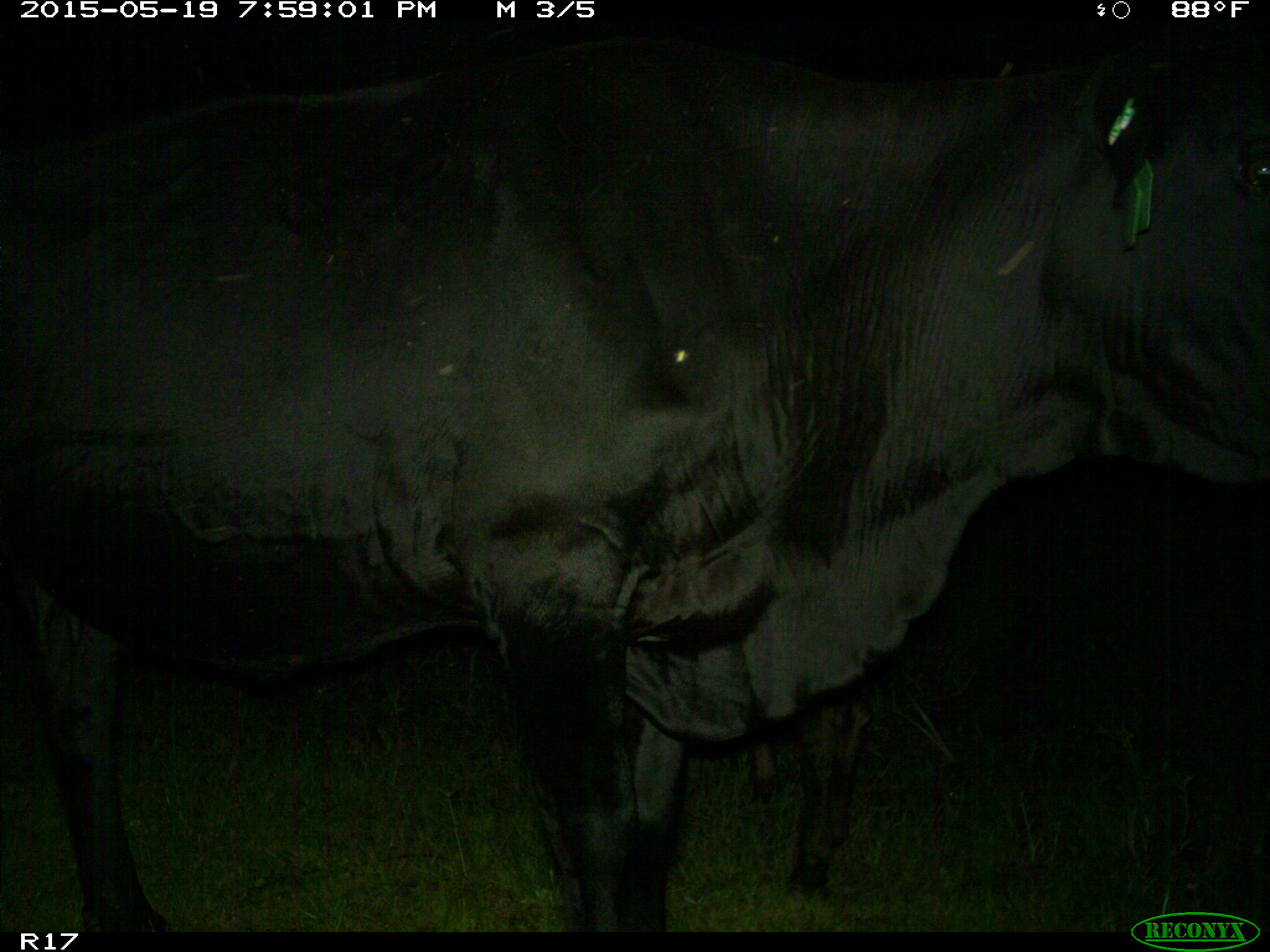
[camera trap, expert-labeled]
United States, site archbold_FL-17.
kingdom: Animalia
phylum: Chordata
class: Mammalia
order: Artiodactyla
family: Bovidae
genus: Bos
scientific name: Bos taurus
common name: domestic cow